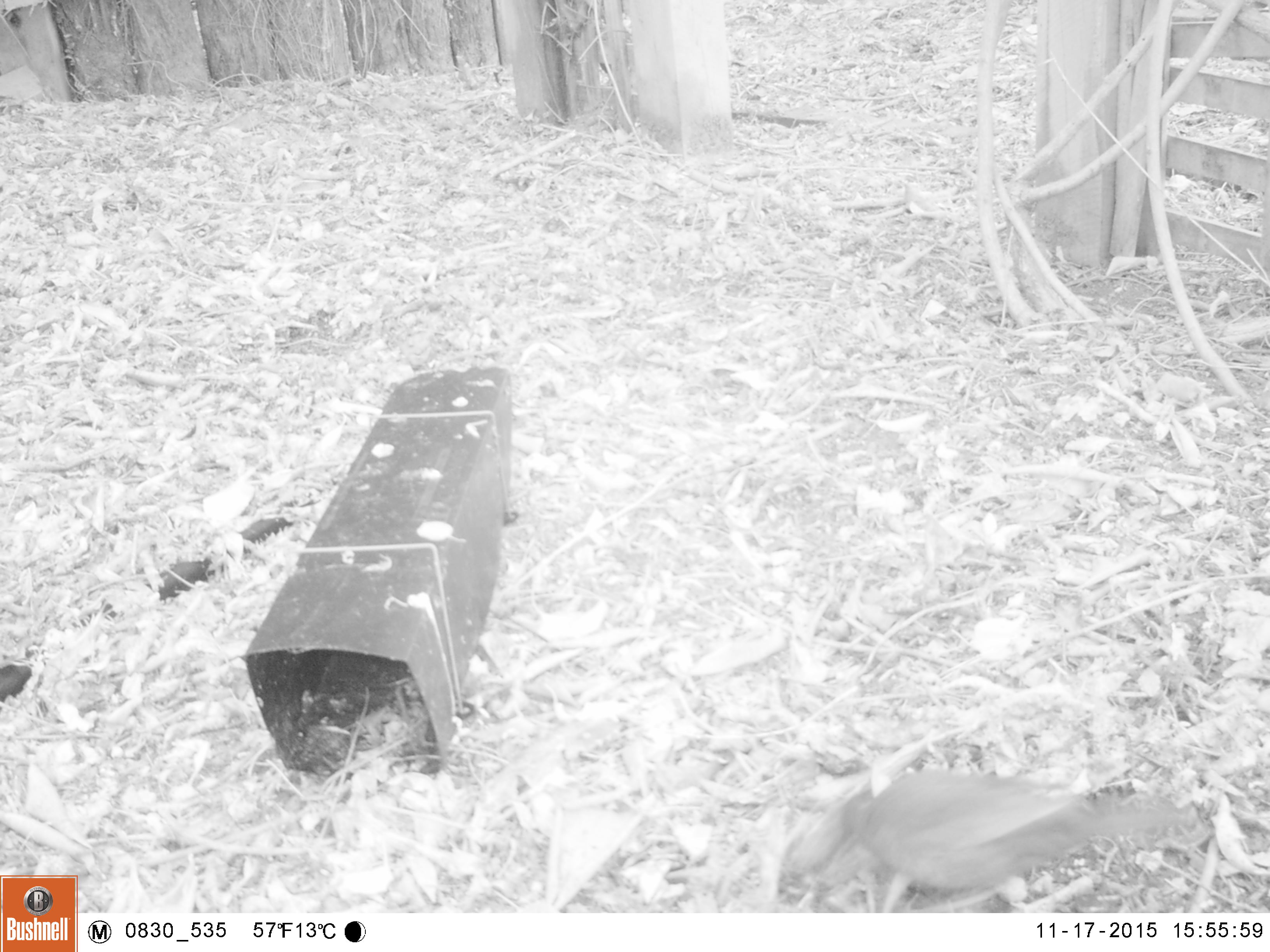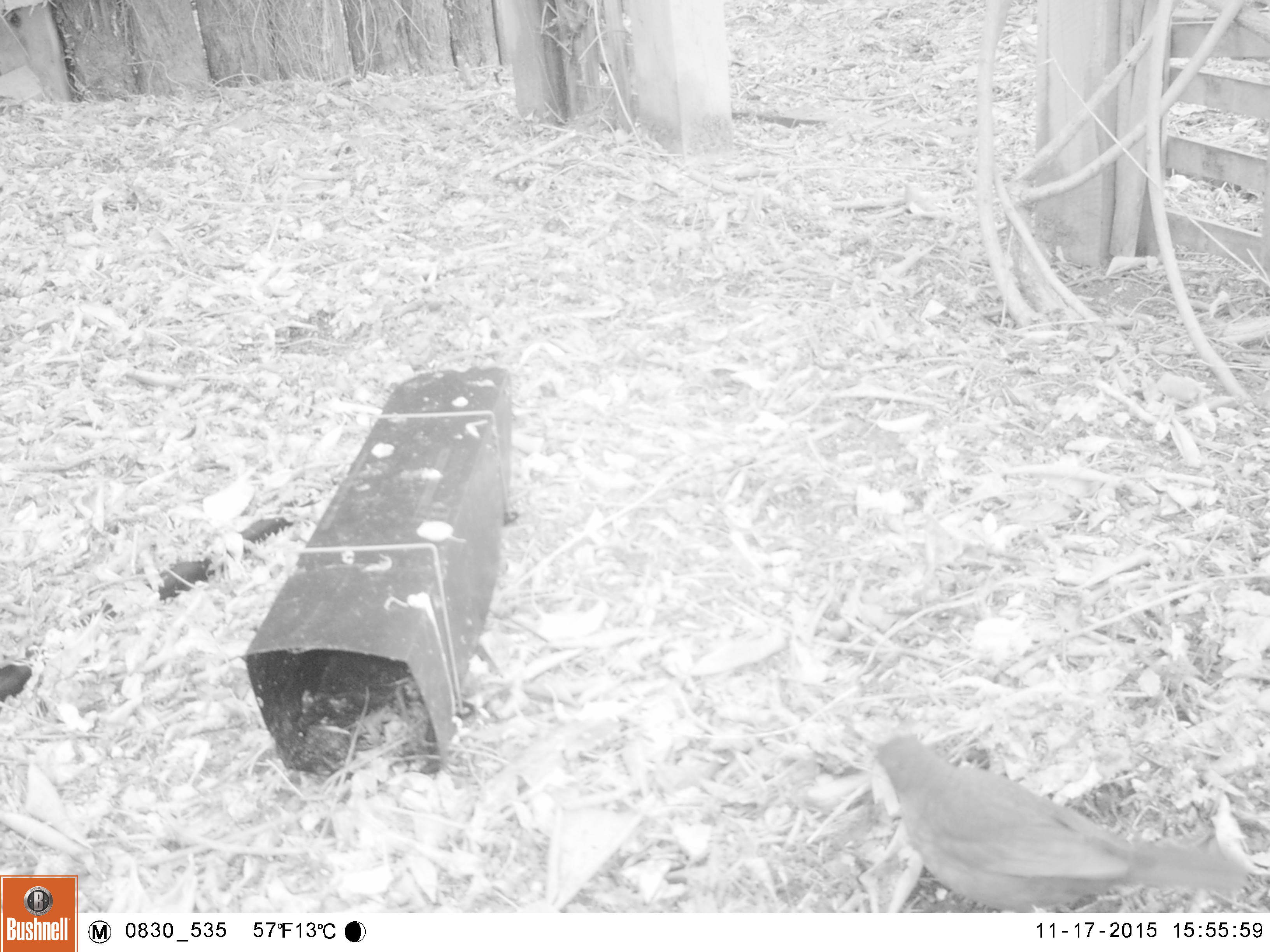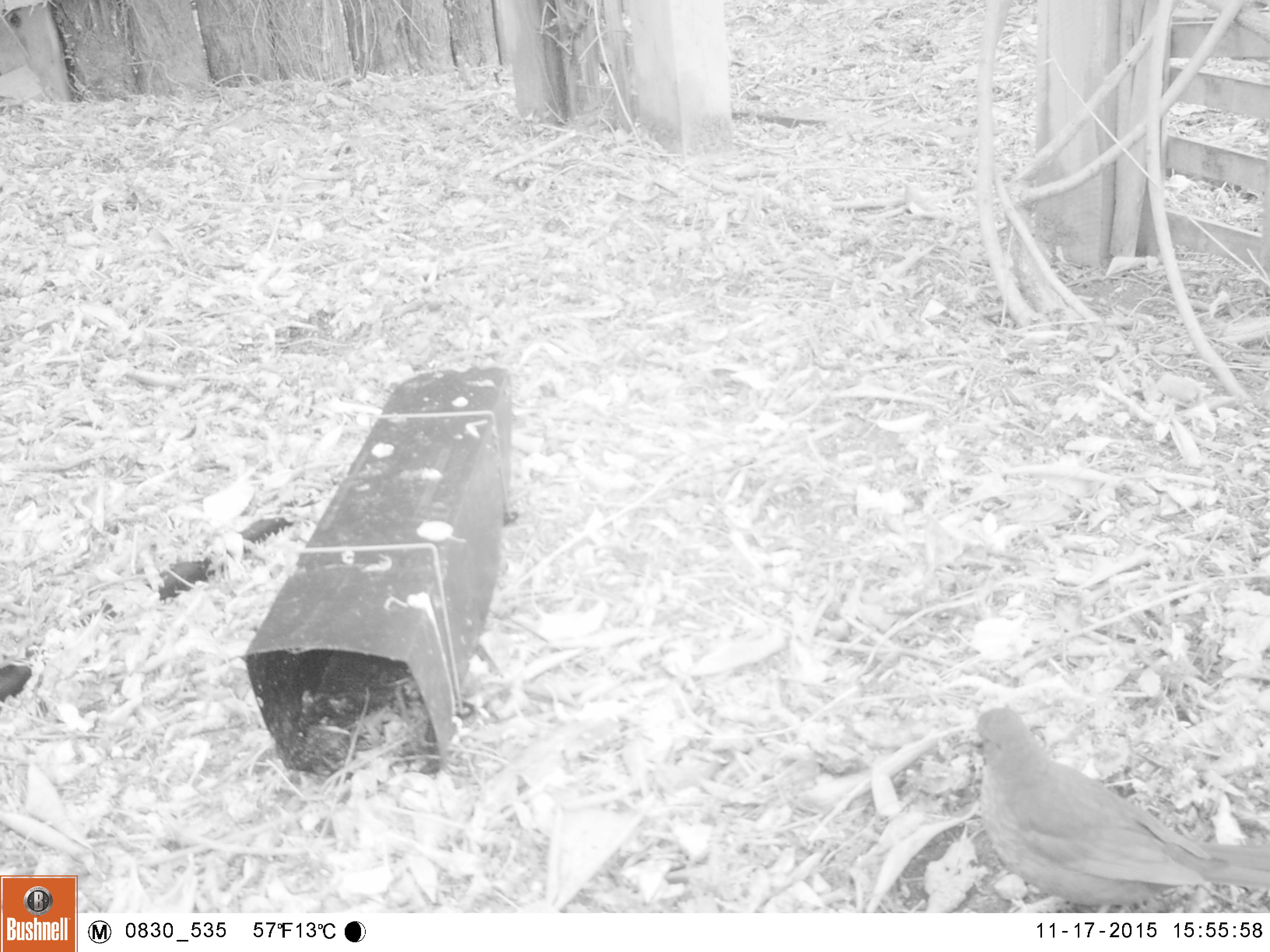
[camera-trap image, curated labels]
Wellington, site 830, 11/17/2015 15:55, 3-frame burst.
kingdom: Animalia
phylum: Chordata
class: Aves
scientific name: Aves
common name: bird